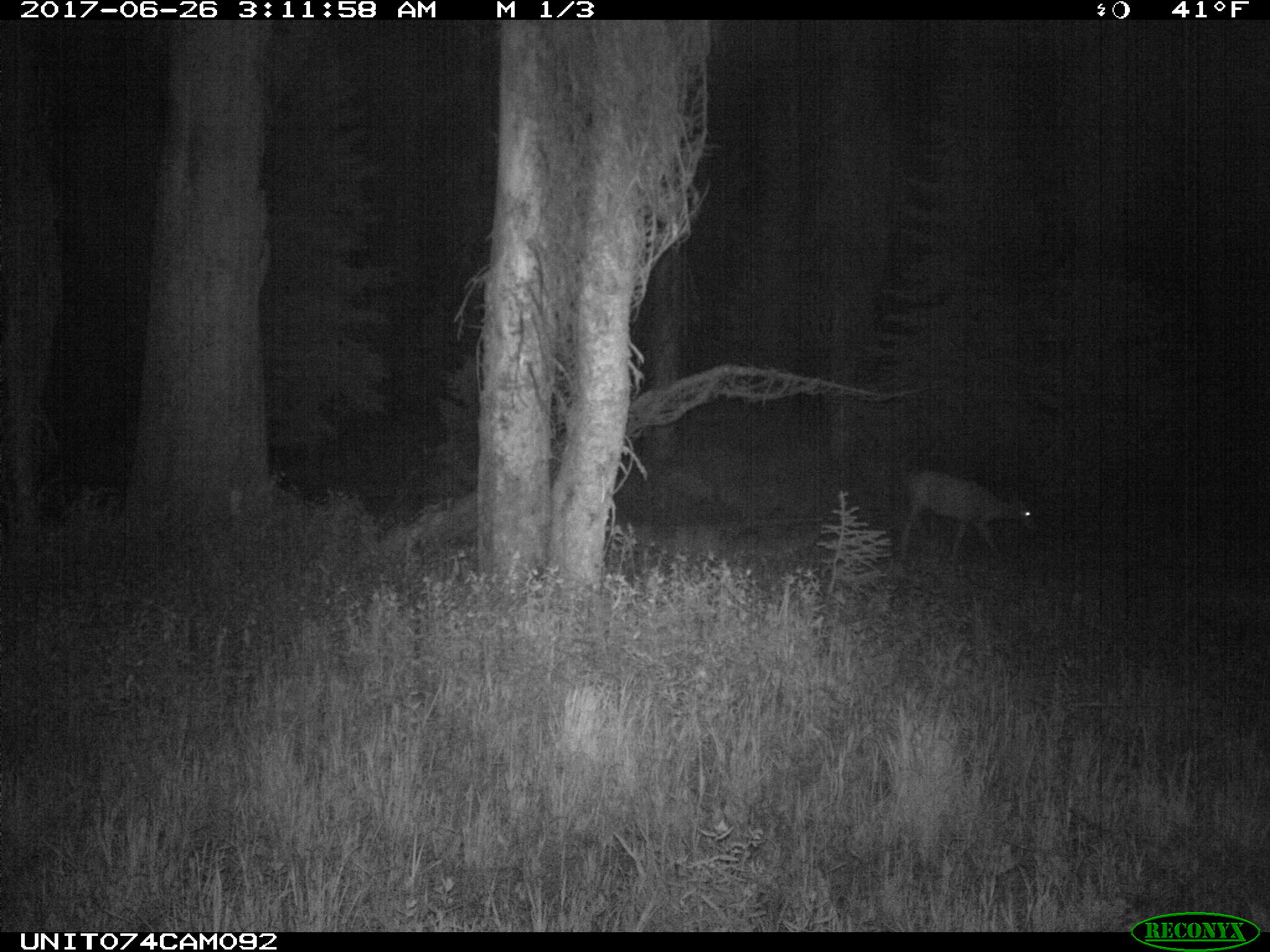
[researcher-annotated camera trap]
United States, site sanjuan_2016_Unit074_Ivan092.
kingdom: Animalia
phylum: Chordata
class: Mammalia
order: Artiodactyla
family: Cervidae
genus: Odocoileus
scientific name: Odocoileus hemionus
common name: mule deer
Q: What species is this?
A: Odocoileus hemionus (mule deer).